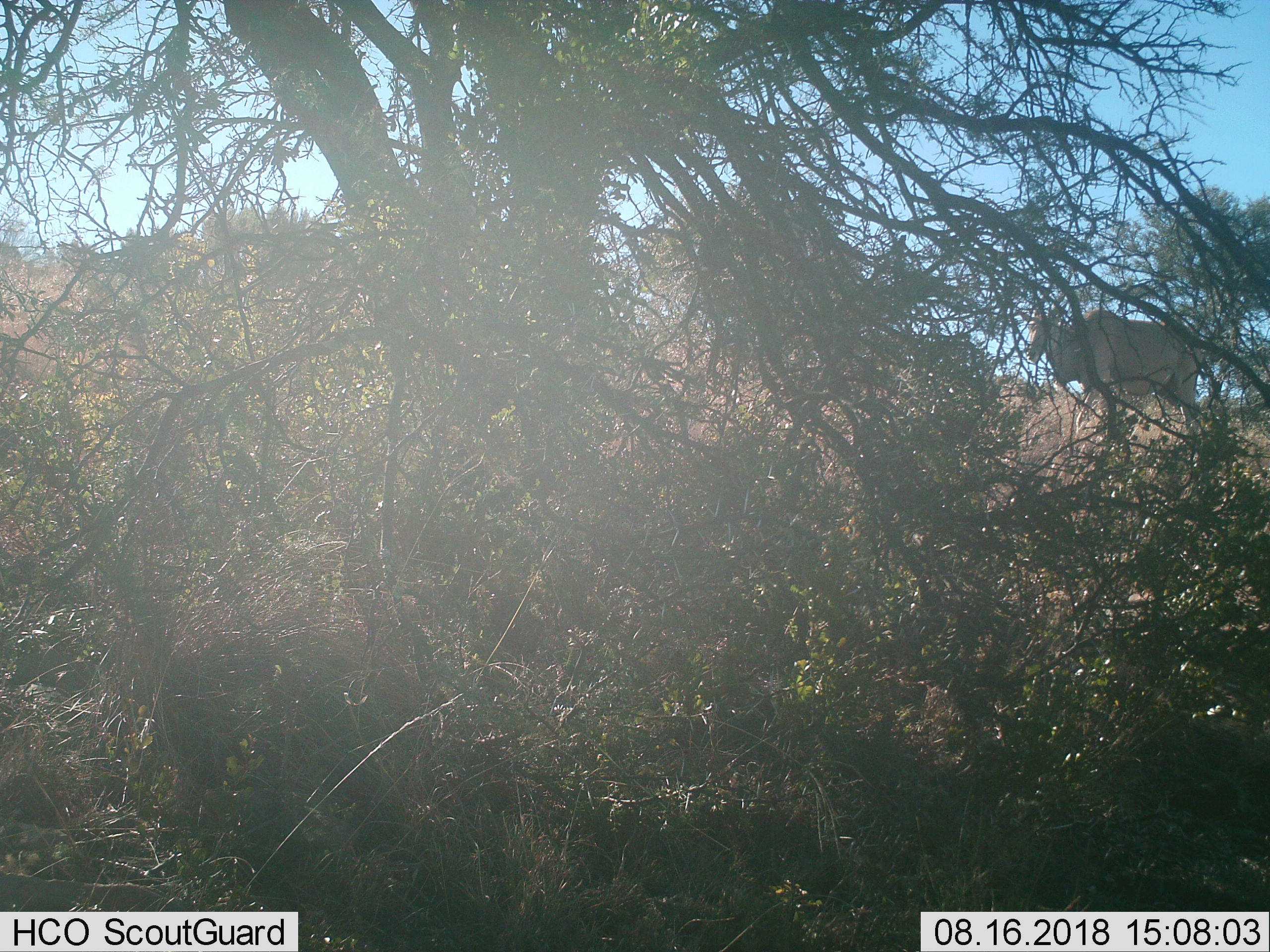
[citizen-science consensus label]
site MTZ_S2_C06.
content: unidentified animal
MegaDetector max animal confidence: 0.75